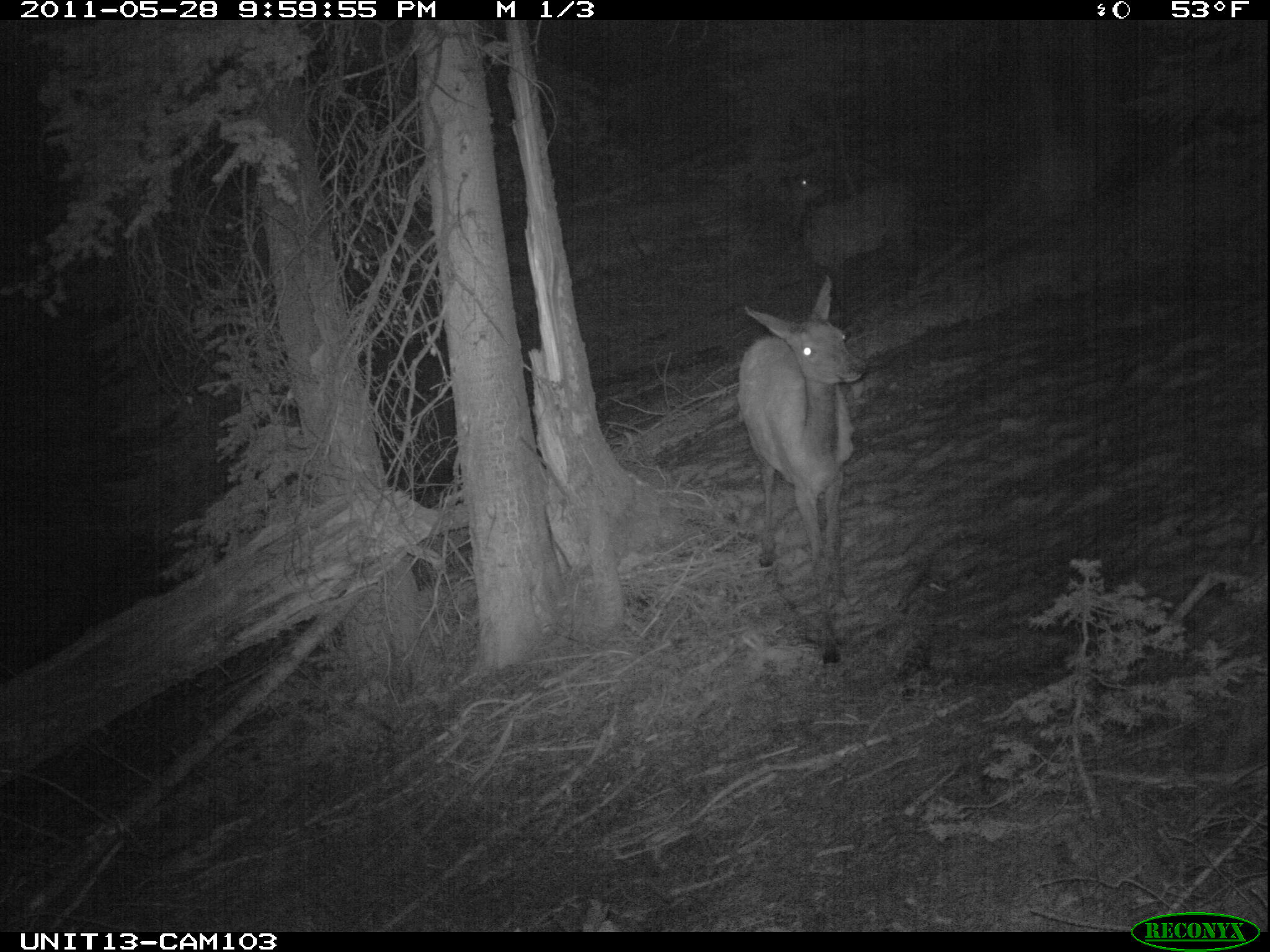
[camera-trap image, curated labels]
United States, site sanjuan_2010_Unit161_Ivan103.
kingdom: Animalia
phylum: Chordata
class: Mammalia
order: Artiodactyla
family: Cervidae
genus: Cervus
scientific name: Cervus elaphus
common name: red deer